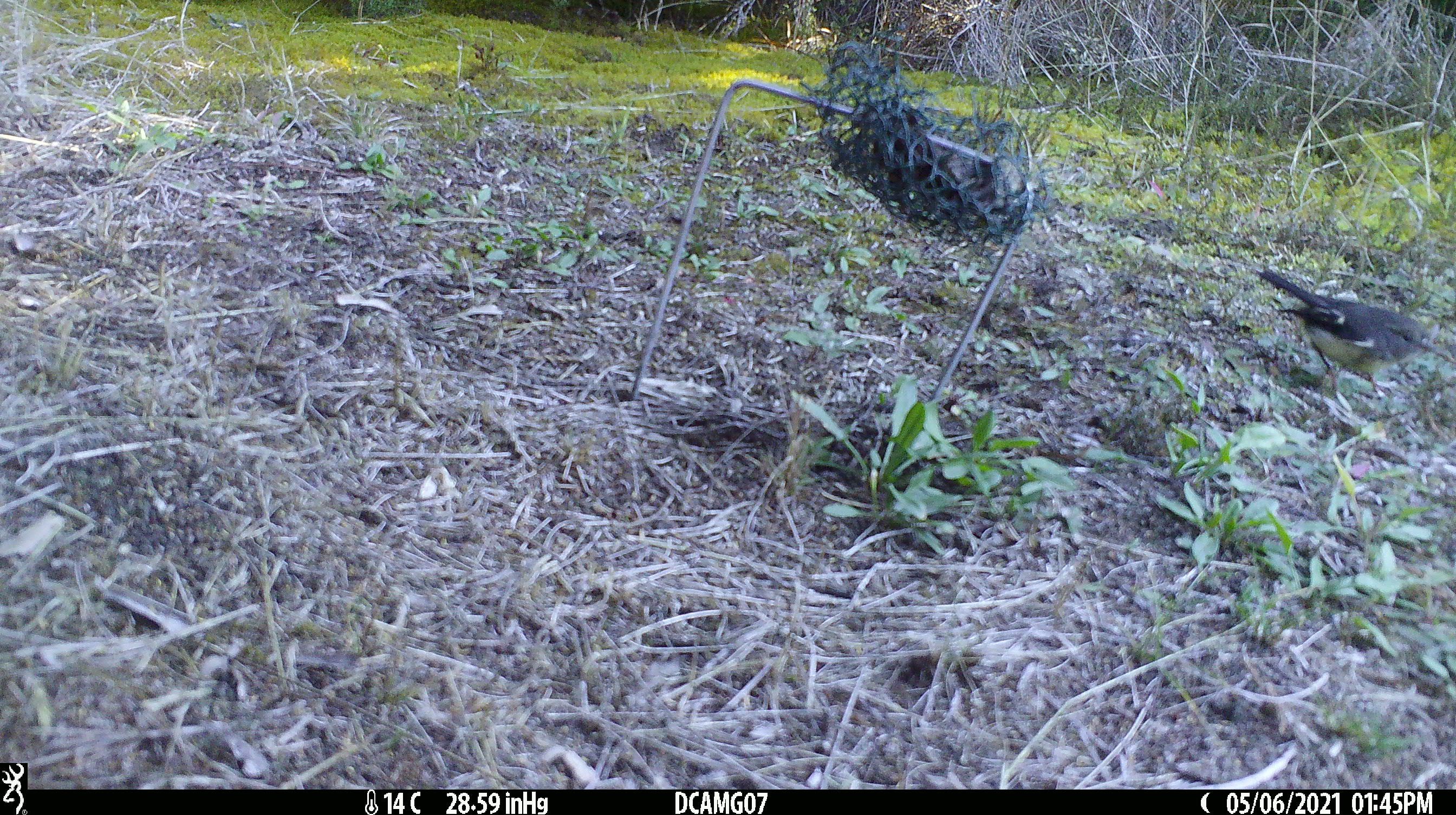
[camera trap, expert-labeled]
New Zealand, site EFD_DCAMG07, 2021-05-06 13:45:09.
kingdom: Animalia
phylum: Chordata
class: Aves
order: Passeriformes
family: Petroicidae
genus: Petroica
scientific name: Petroica macrocephala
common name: tomtit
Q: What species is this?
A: Tomtit (Petroica macrocephala).